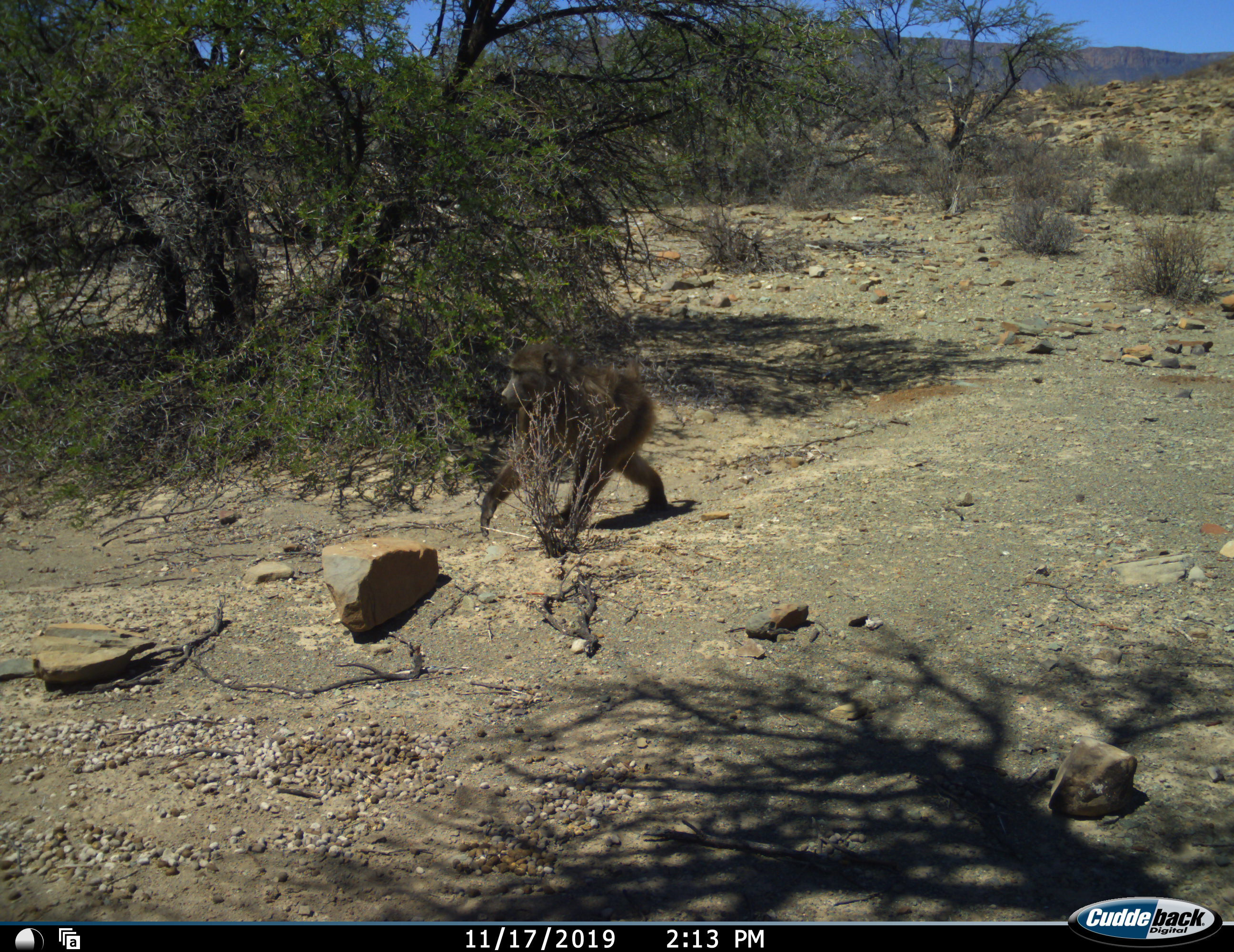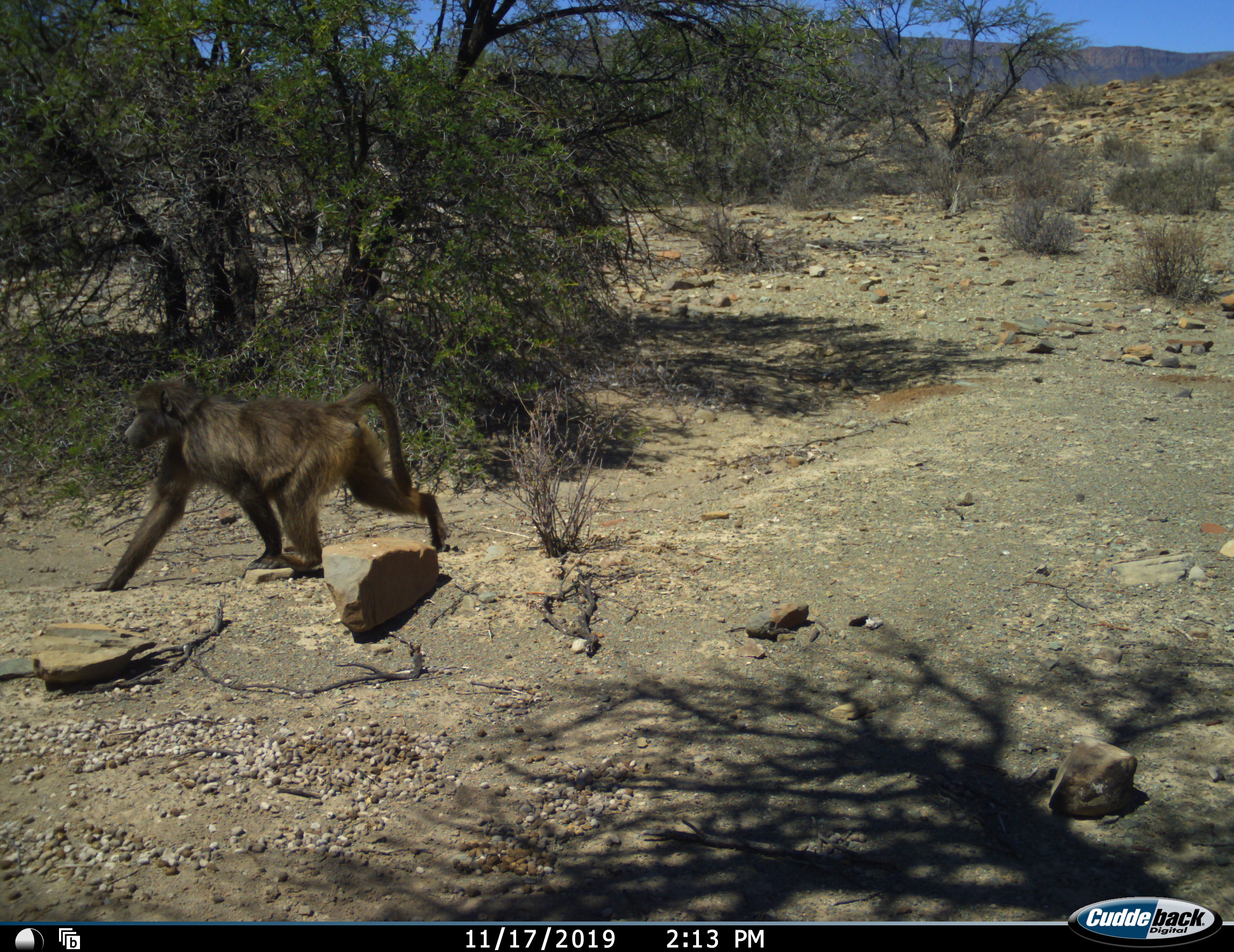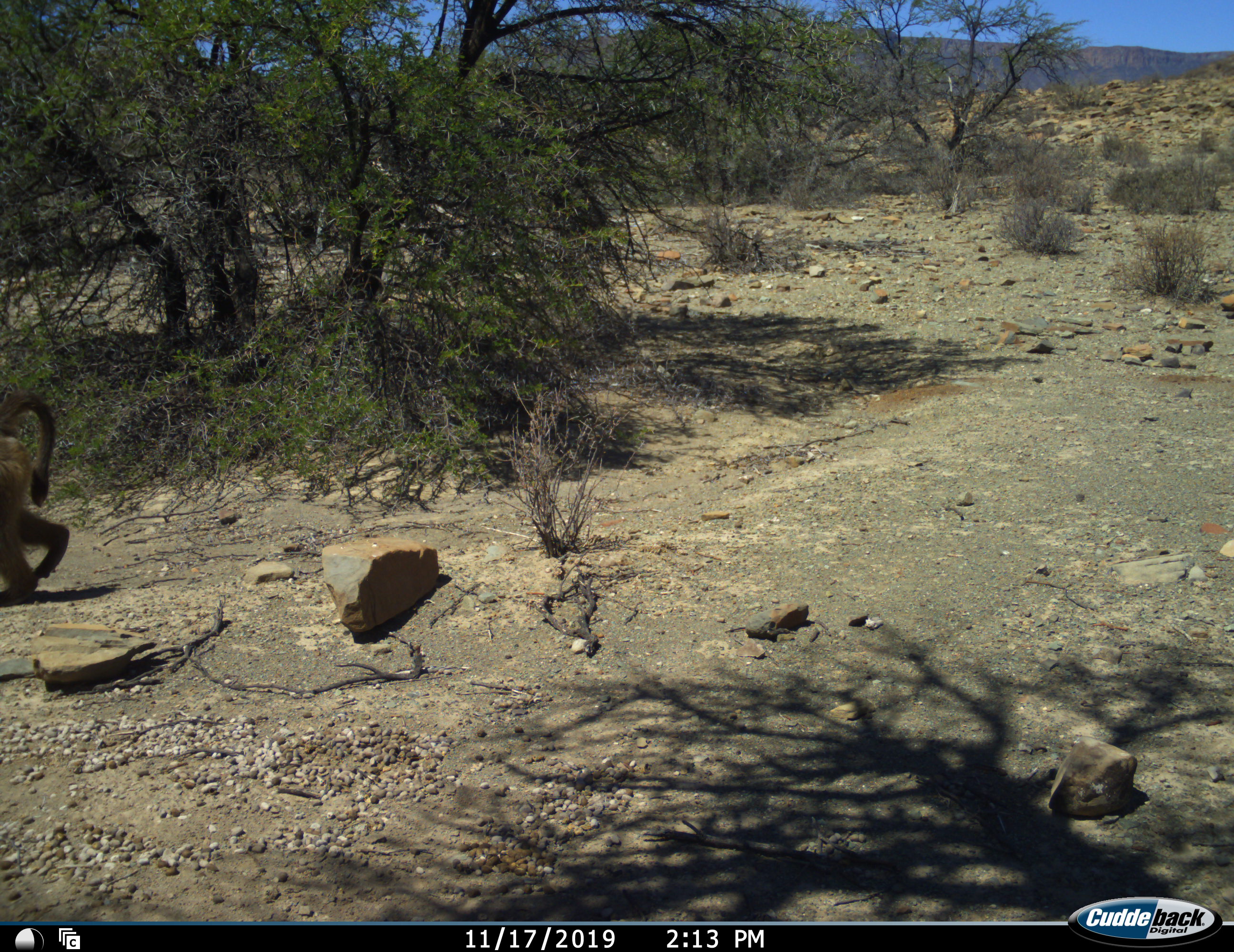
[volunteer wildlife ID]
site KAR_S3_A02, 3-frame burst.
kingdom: Animalia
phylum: Chordata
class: Mammalia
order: Primates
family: Cercopithecidae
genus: Papio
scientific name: Papio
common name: baboon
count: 1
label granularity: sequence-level